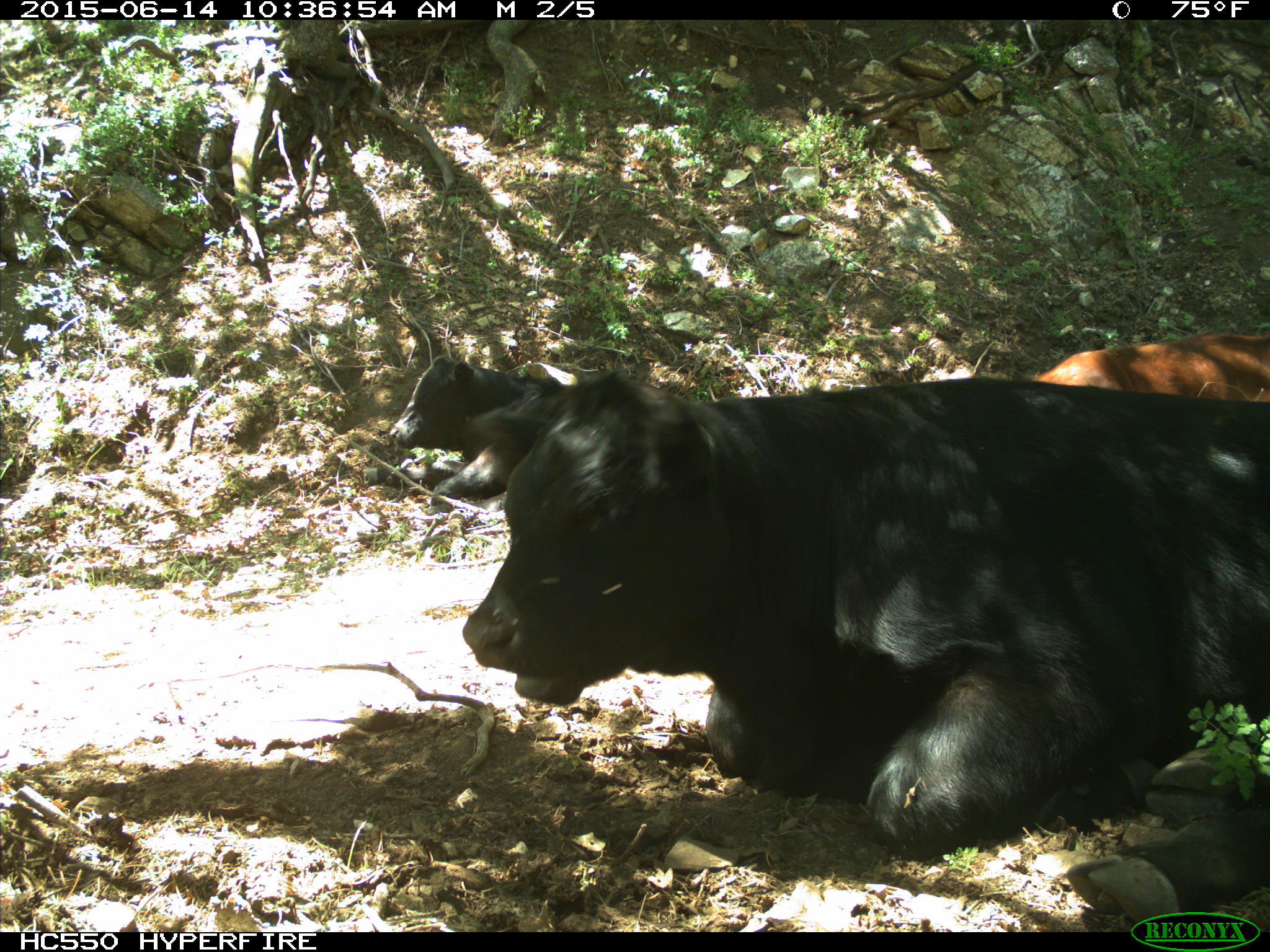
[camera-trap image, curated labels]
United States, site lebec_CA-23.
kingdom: Animalia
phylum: Chordata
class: Mammalia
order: Artiodactyla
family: Bovidae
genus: Bos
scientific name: Bos taurus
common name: domestic cow